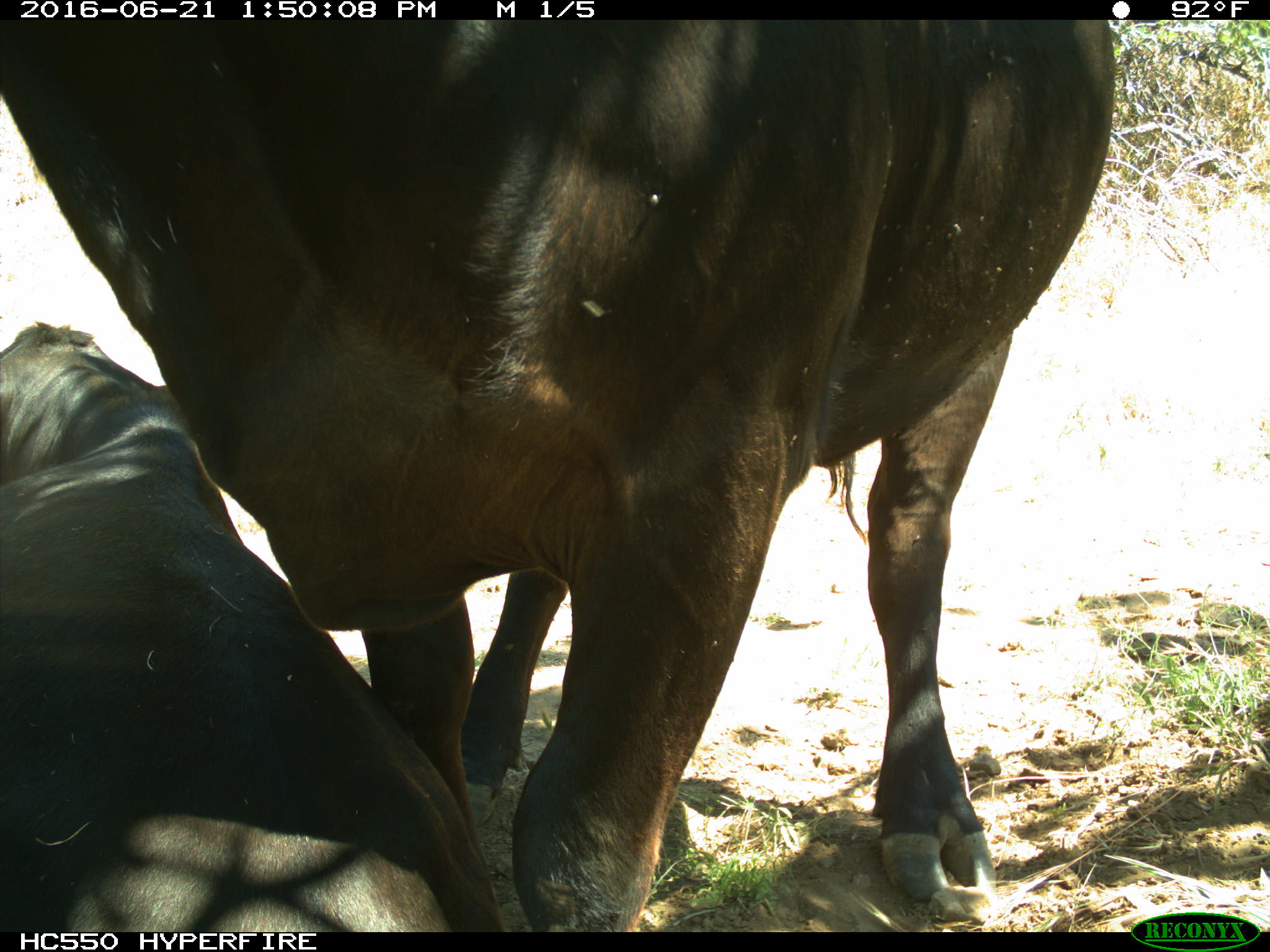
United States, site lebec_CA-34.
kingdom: Animalia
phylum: Chordata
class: Mammalia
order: Artiodactyla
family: Bovidae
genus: Bos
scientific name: Bos taurus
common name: domestic cow